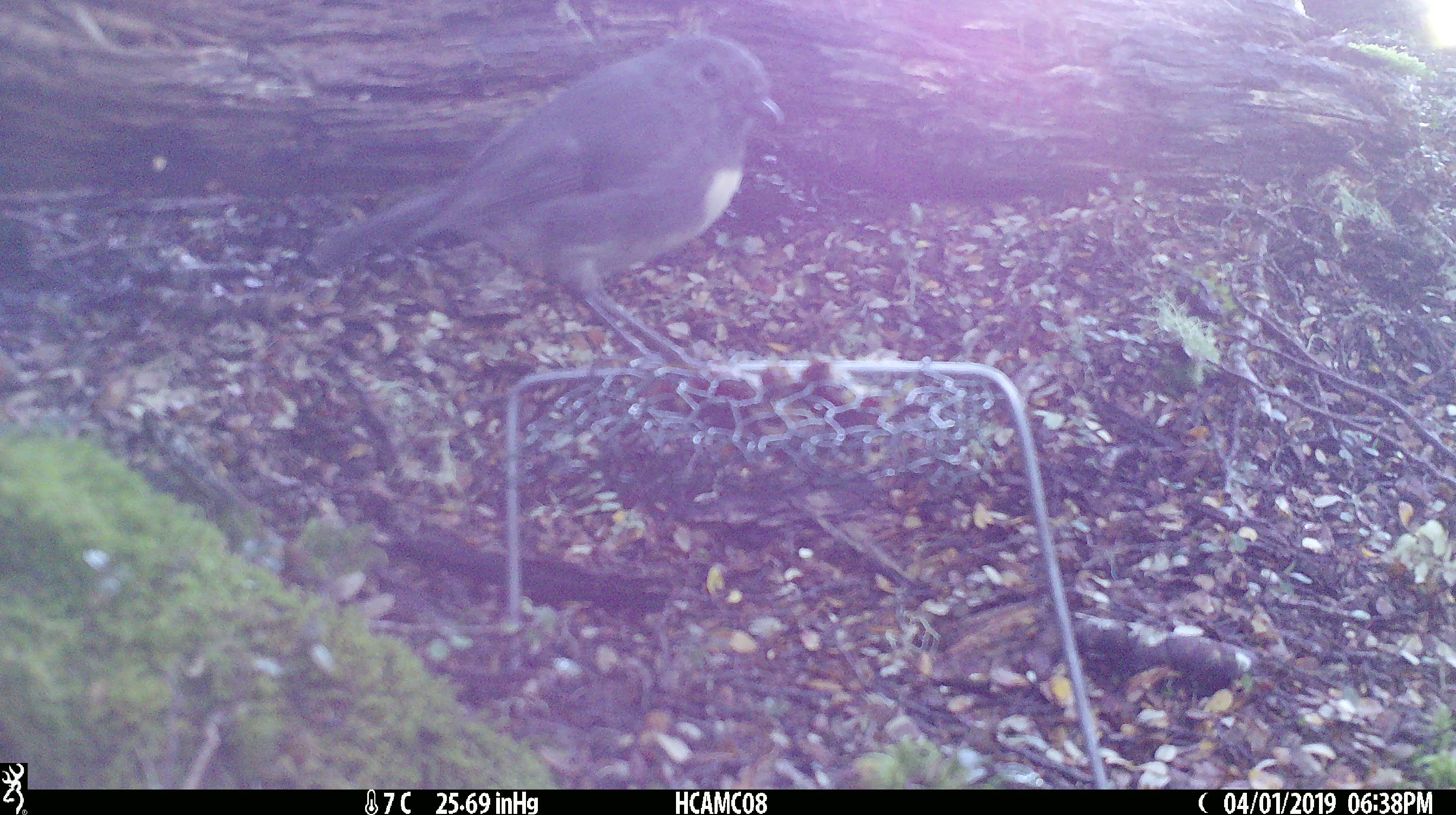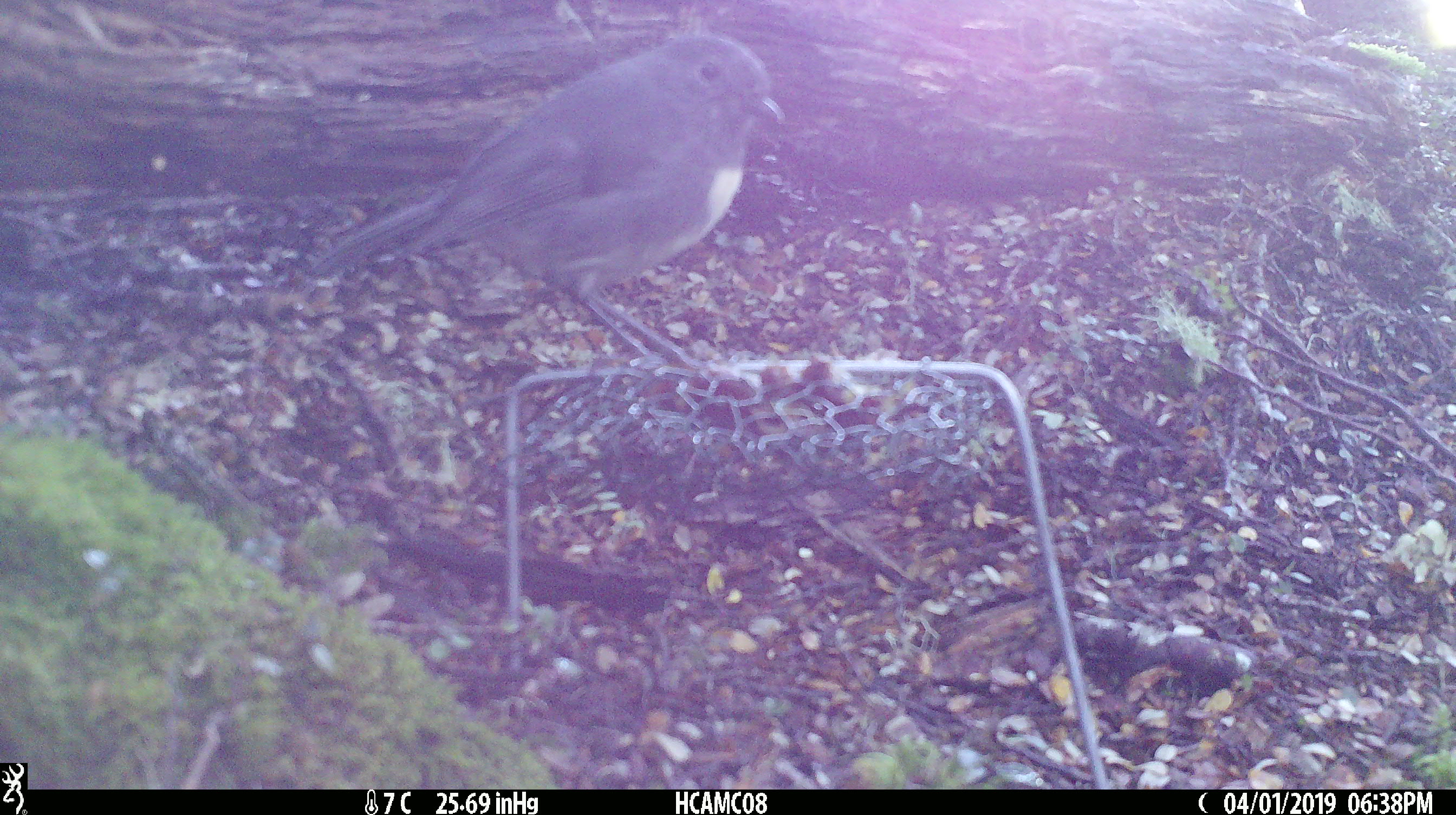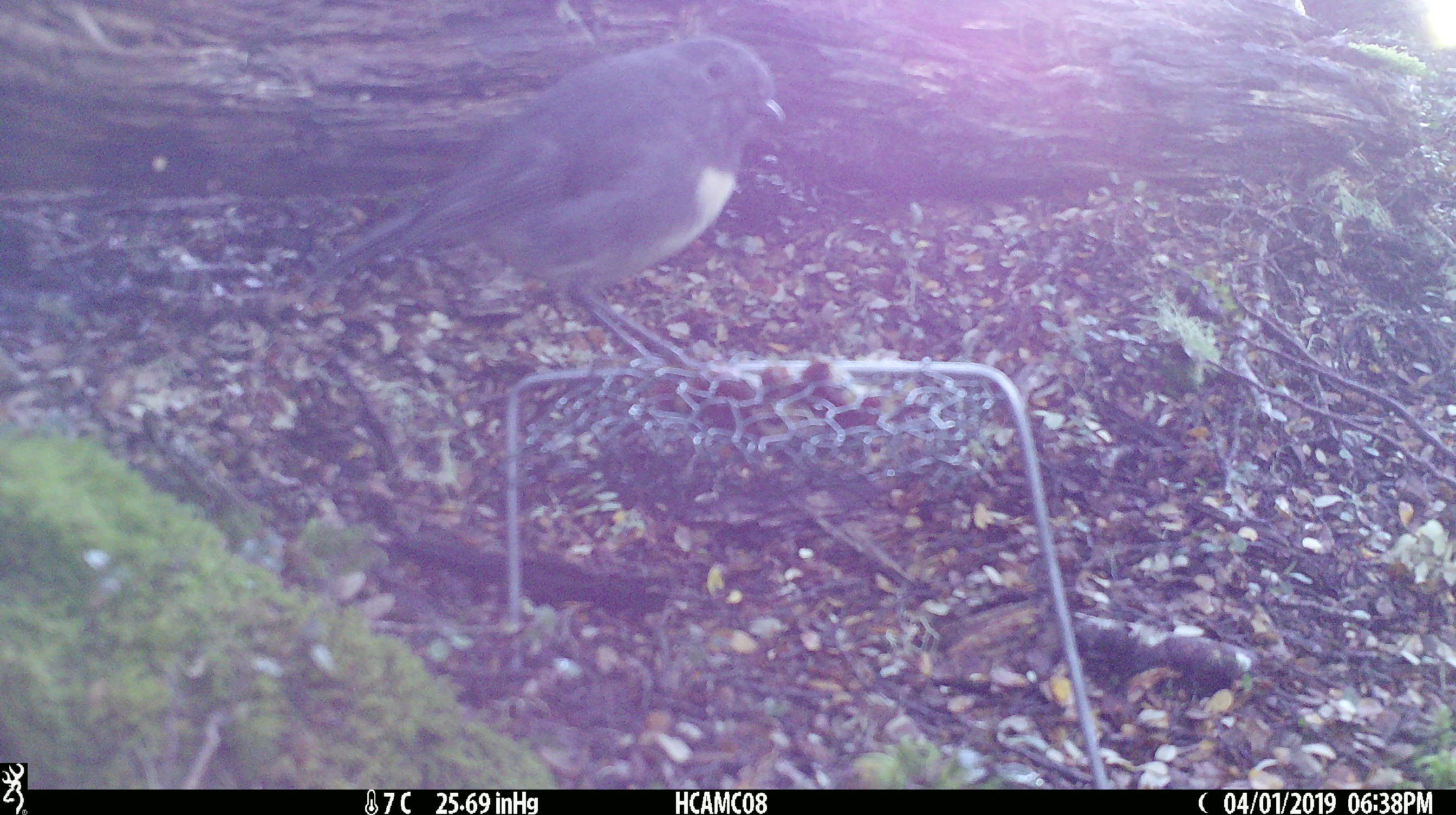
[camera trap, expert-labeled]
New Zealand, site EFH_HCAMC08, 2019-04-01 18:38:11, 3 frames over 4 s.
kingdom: Animalia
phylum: Chordata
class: Aves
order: Passeriformes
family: Petroicidae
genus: Petroica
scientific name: Petroica australis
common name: new zealand robin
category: robin